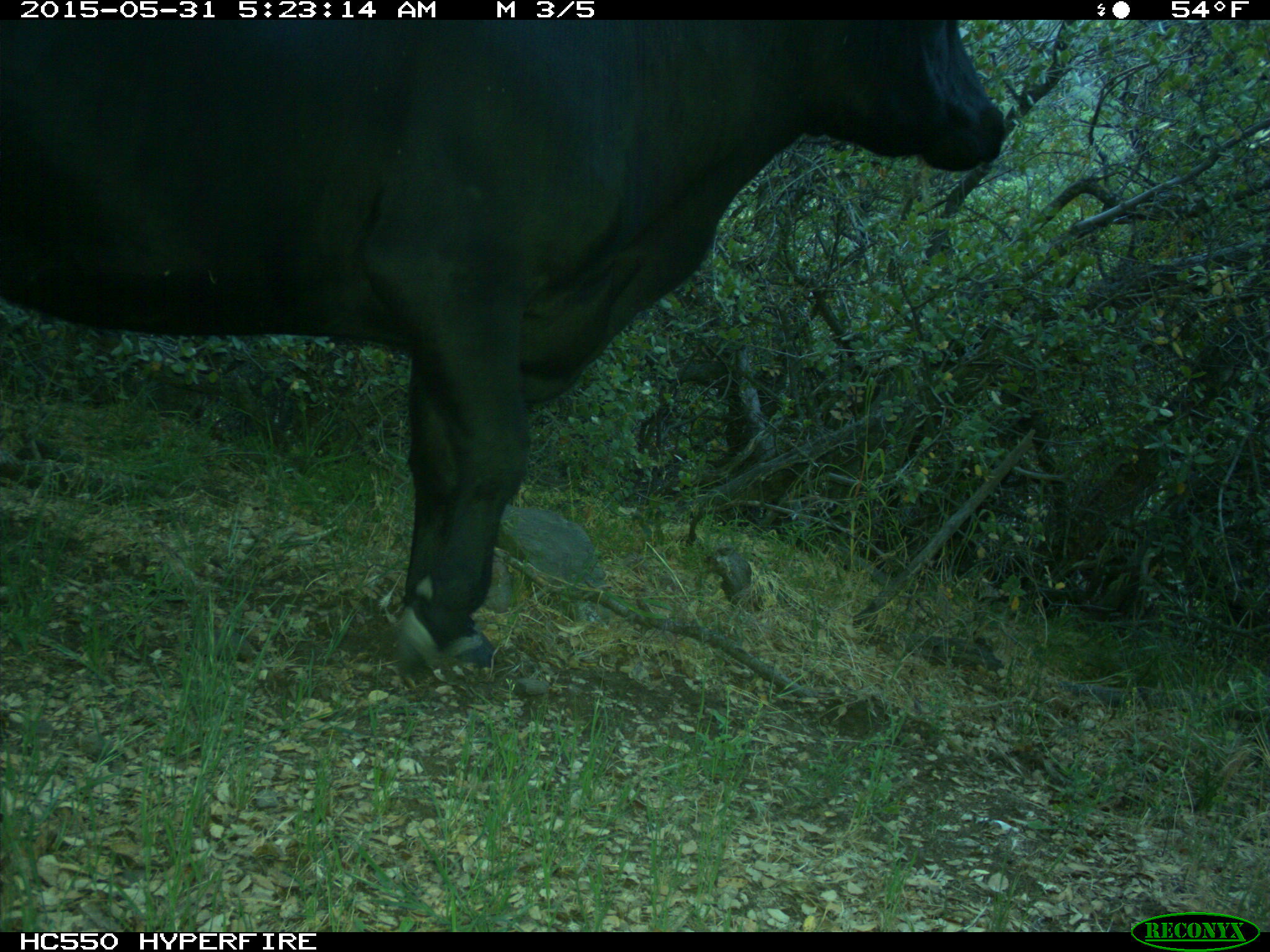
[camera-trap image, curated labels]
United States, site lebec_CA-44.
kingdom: Animalia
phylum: Chordata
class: Mammalia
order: Artiodactyla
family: Bovidae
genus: Bos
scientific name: Bos taurus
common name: domestic cow